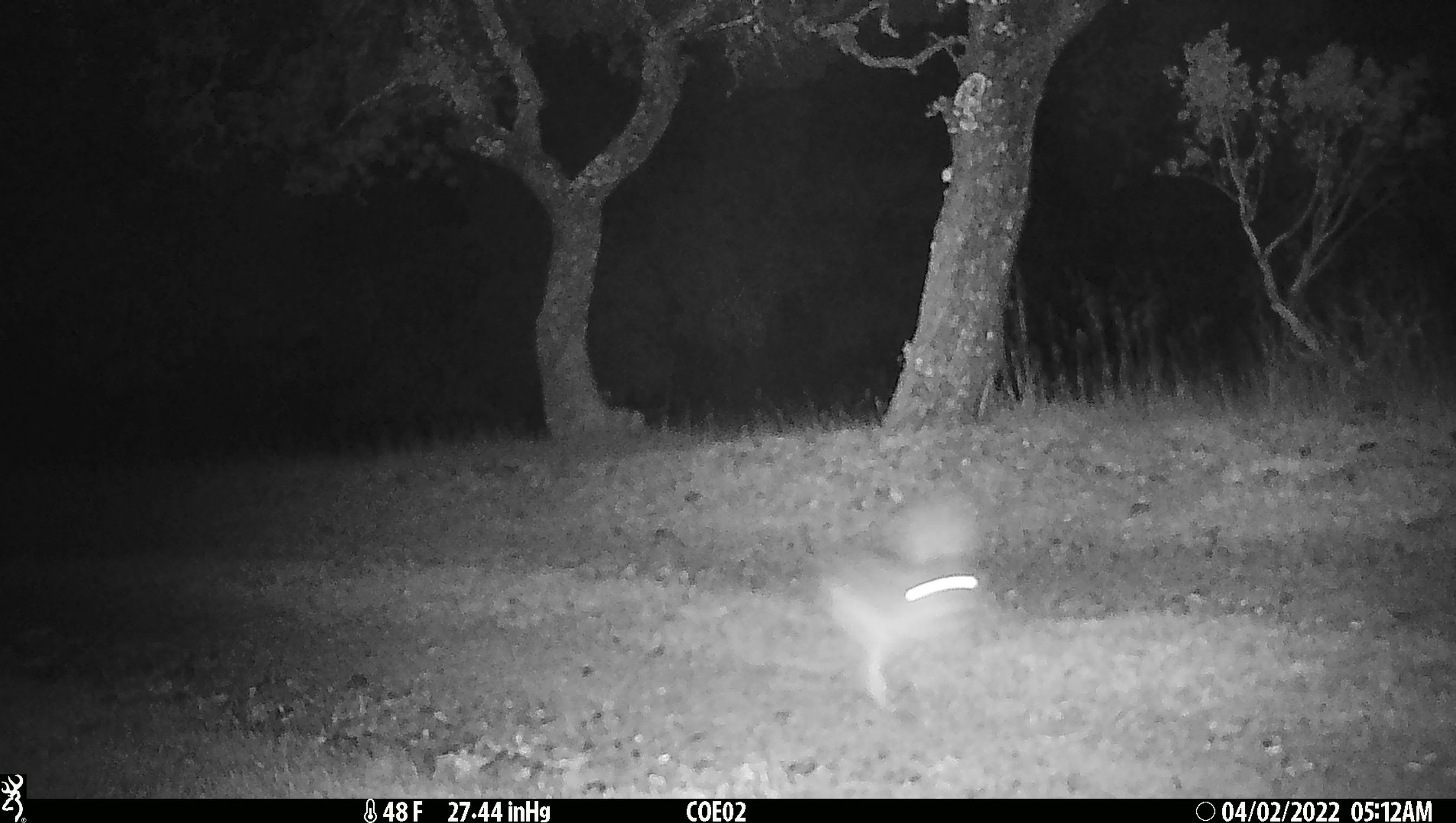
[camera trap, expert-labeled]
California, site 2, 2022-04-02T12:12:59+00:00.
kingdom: Animalia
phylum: Chordata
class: Mammalia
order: Lagomorpha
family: Leporidae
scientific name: Leporidae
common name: rabbit